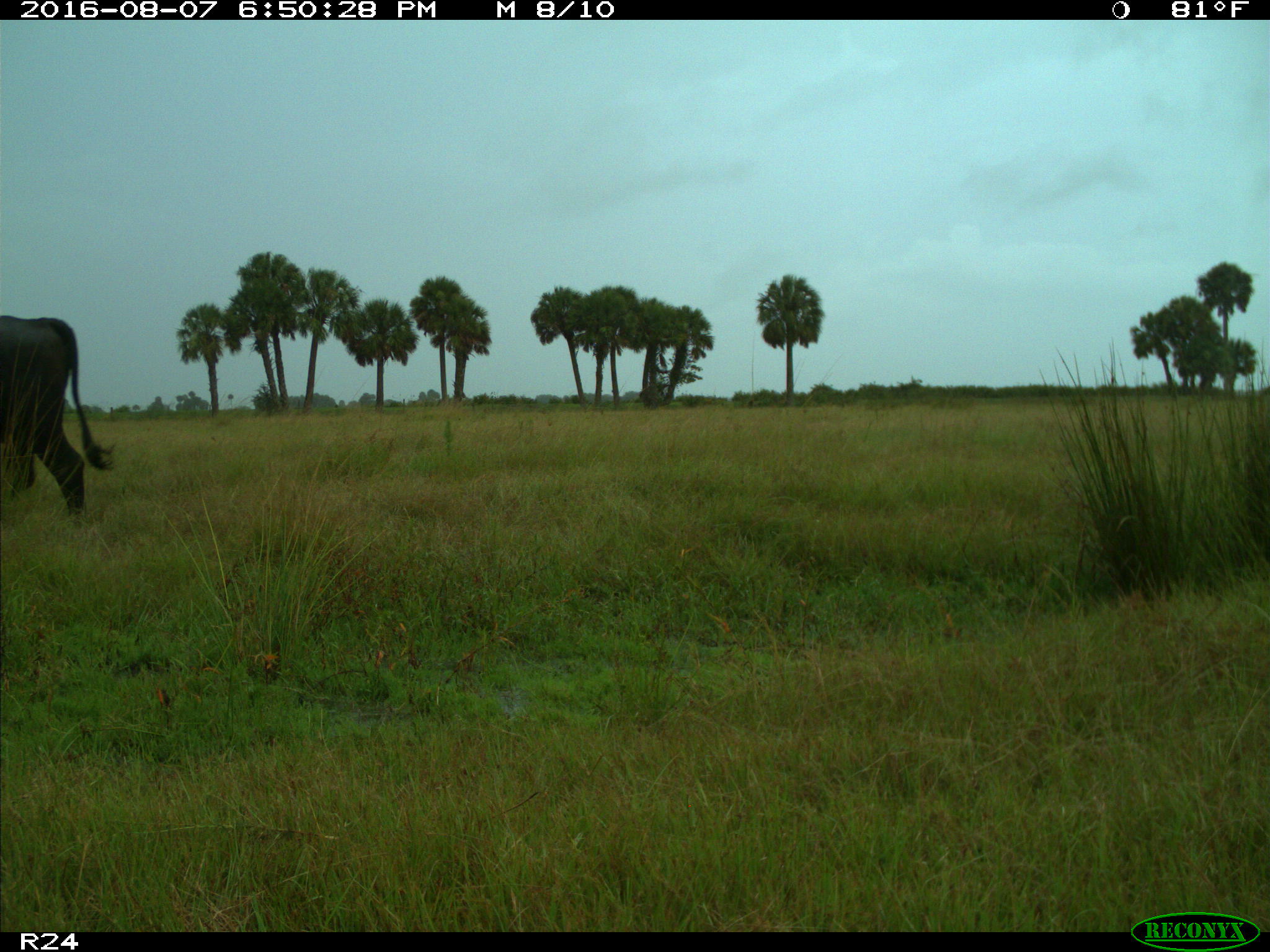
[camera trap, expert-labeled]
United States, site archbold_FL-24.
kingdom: Animalia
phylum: Chordata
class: Mammalia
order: Artiodactyla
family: Bovidae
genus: Bos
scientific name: Bos taurus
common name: domestic cow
Bos taurus (domestic cow).